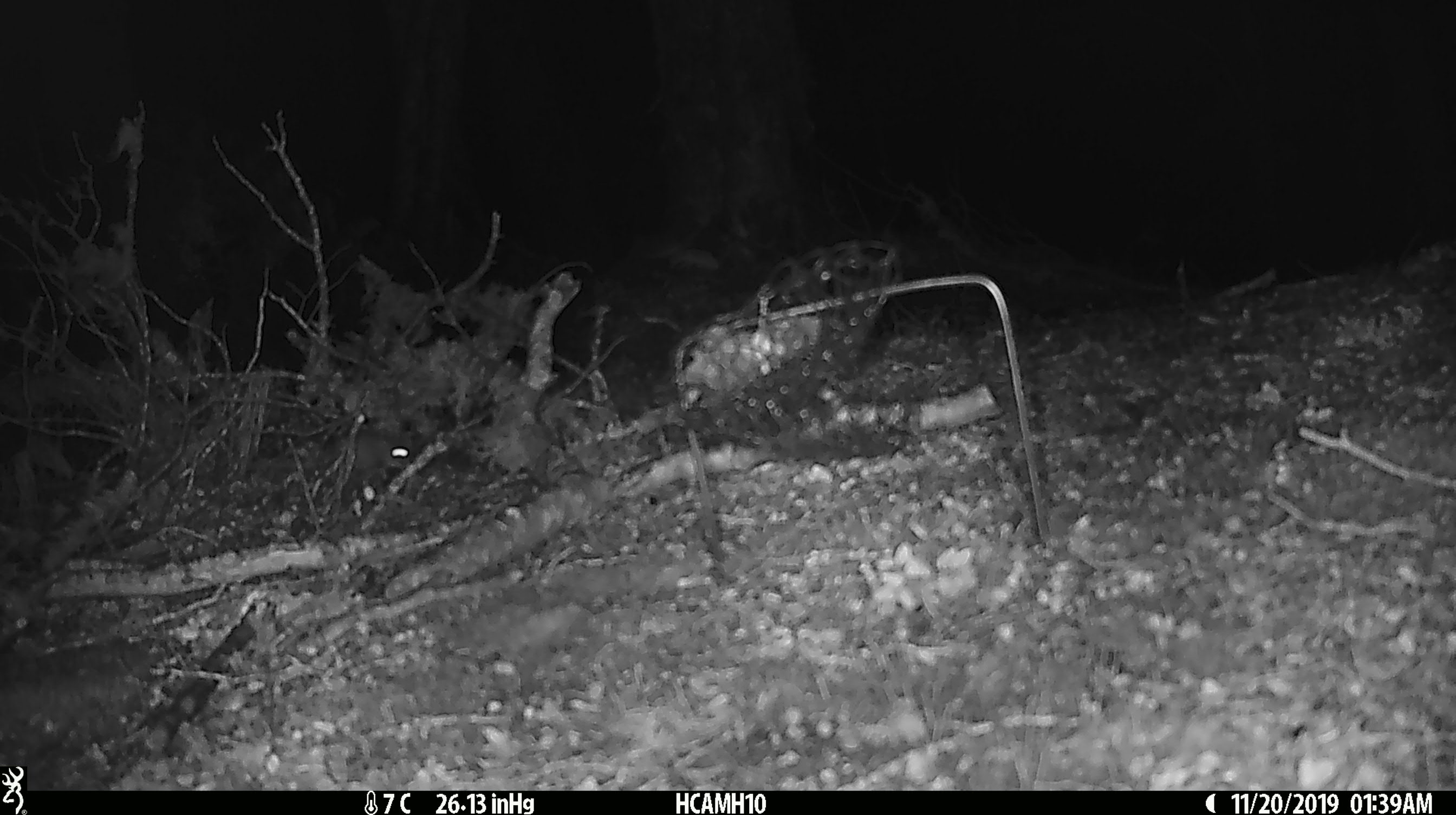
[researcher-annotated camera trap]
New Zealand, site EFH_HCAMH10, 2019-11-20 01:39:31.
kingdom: Animalia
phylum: Chordata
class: Mammalia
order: Rodentia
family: Muridae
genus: Mus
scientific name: Mus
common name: mouse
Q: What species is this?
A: Mouse (Mus).